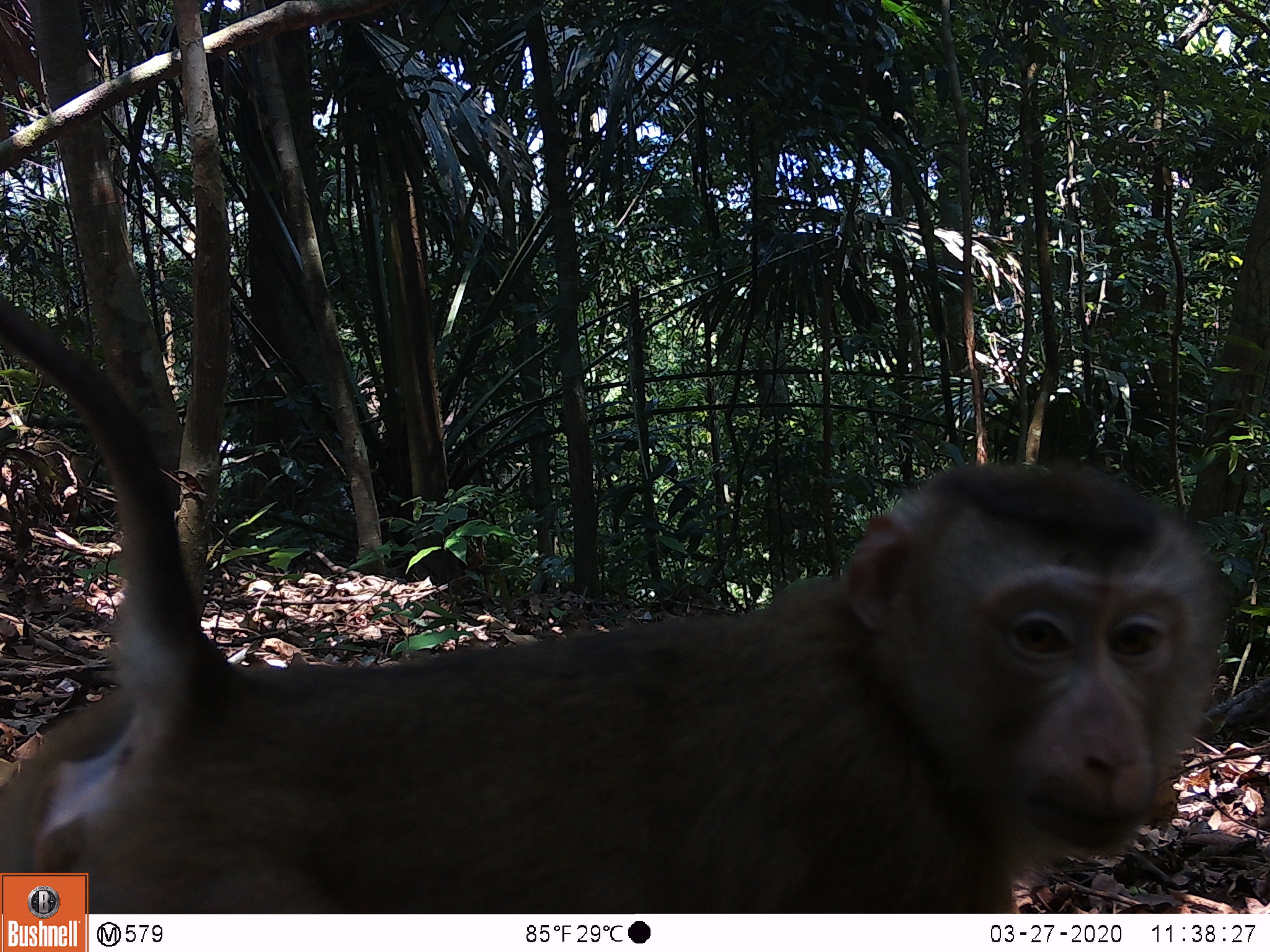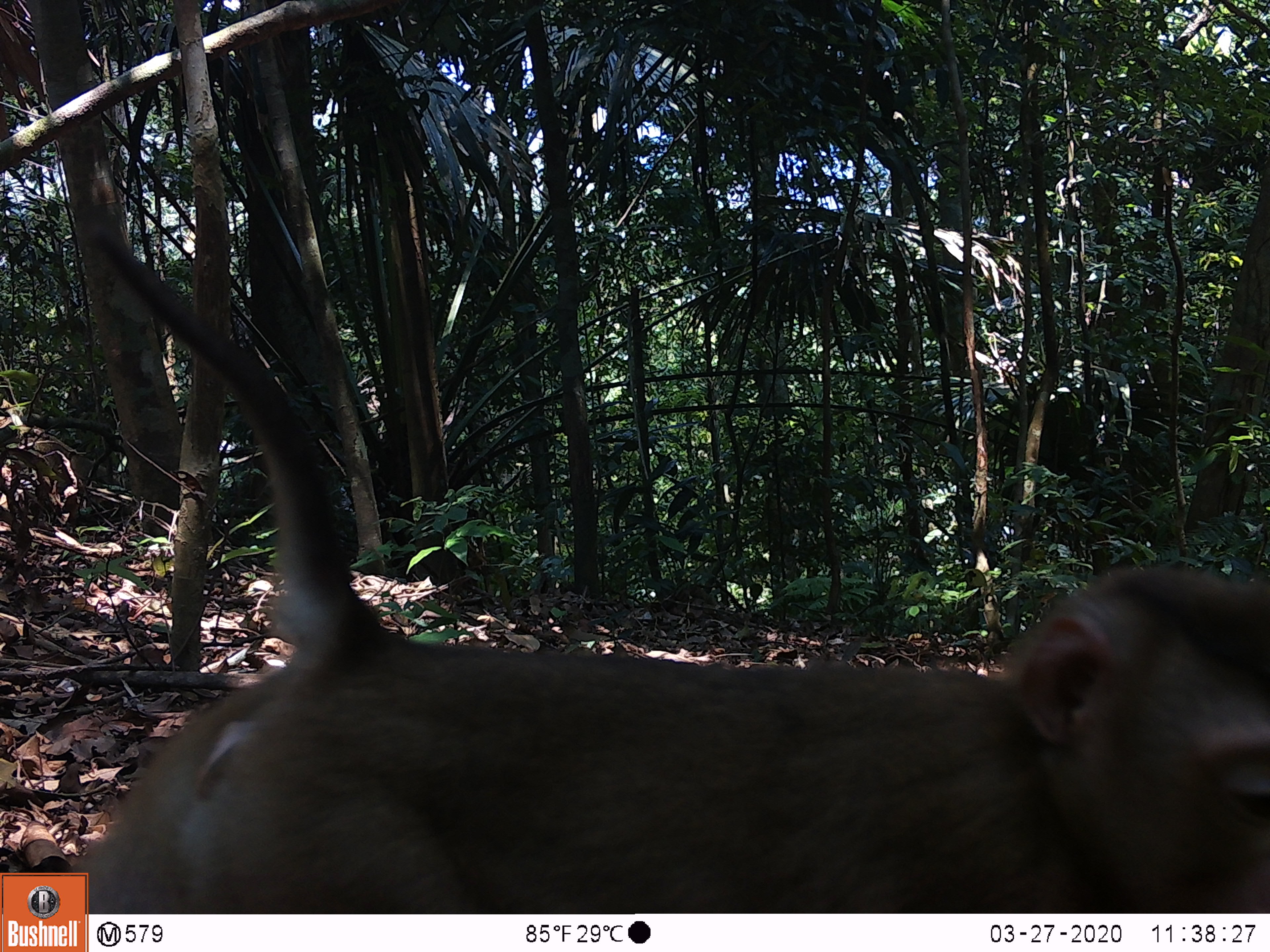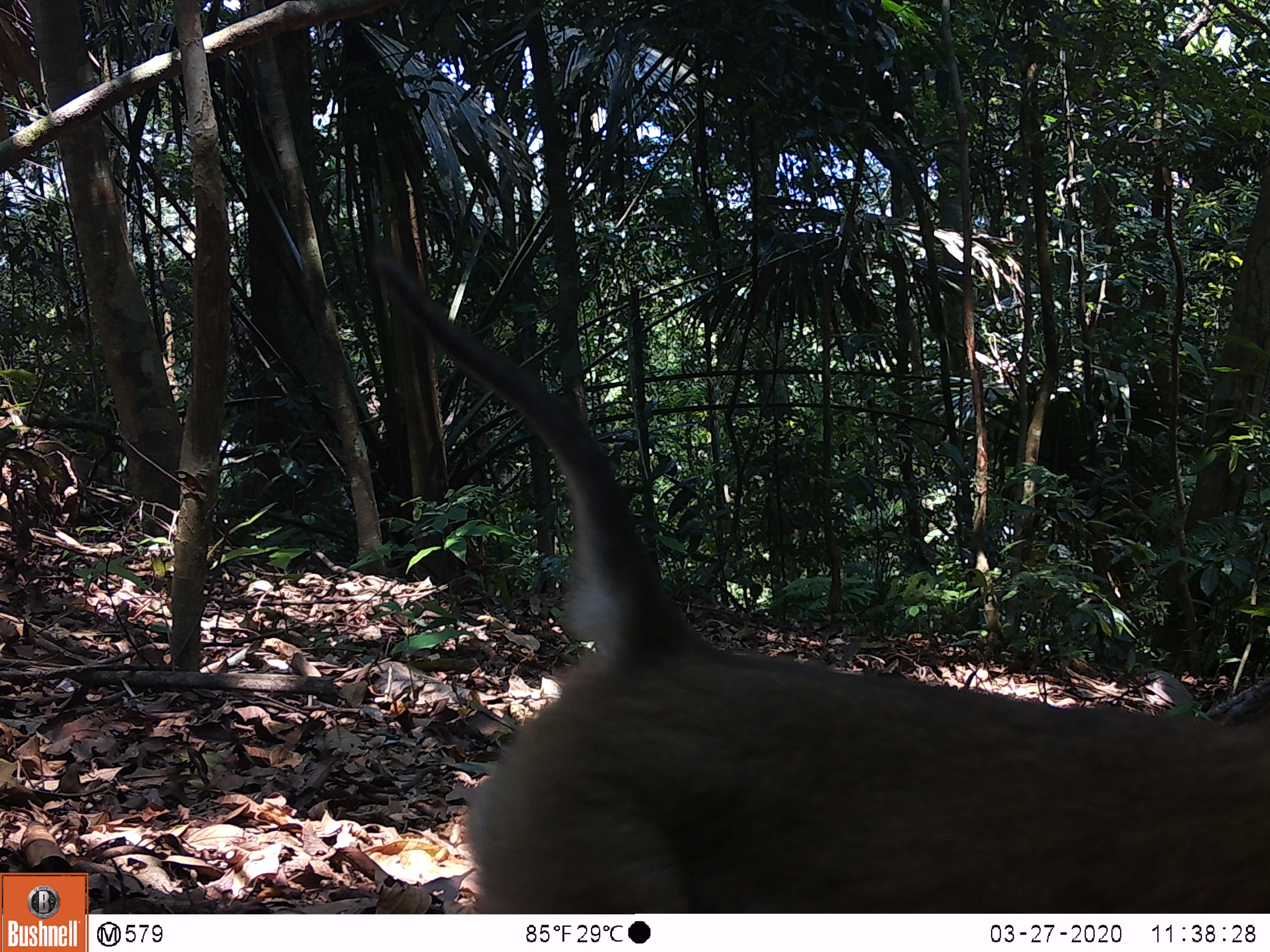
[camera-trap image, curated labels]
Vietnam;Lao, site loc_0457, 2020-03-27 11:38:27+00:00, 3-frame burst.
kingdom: Animalia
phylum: Chordata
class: Mammalia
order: Primates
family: Cercopithecidae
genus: Macaca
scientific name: Macaca nemestrina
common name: pig-tailed macaque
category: pig tailed macaque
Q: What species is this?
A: Pig tailed macaque (pig-tailed macaque) (Macaca nemestrina).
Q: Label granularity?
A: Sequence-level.